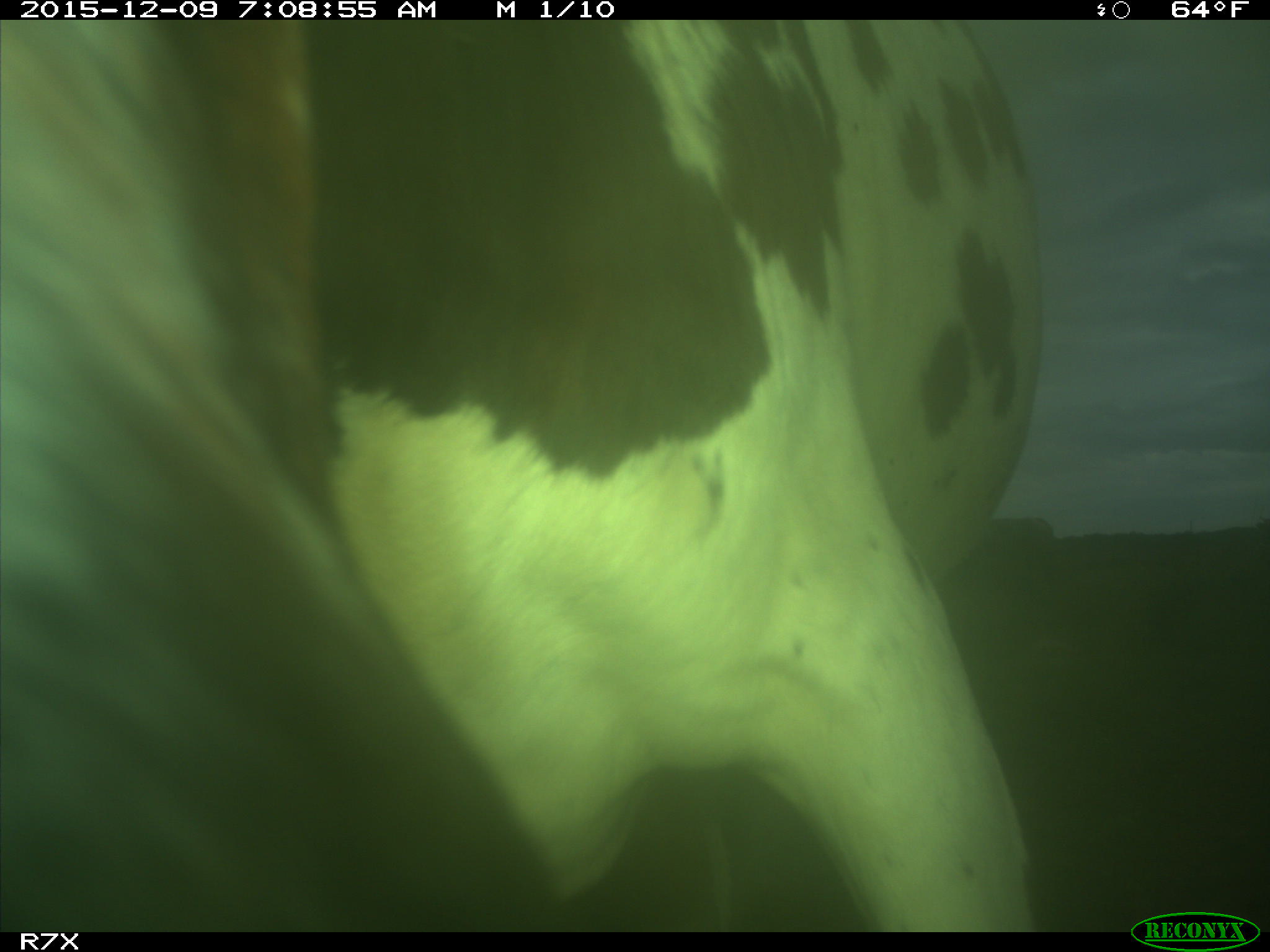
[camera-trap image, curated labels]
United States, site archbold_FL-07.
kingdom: Animalia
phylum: Chordata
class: Mammalia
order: Artiodactyla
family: Bovidae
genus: Bos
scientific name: Bos taurus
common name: domestic cow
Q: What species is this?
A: Bos taurus (domestic cow).